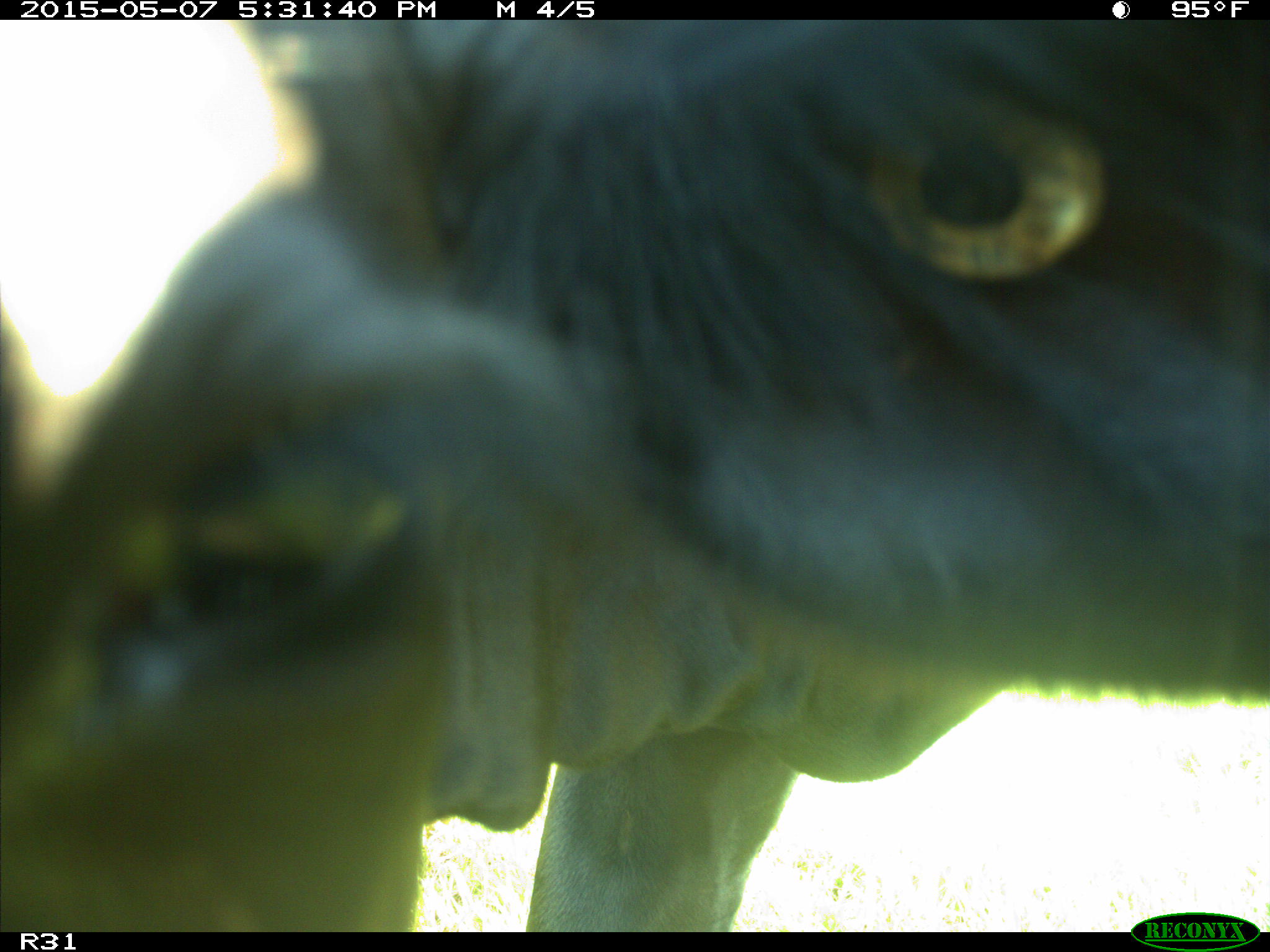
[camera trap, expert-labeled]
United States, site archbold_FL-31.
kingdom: Animalia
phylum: Chordata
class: Mammalia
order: Artiodactyla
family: Bovidae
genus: Bos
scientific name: Bos taurus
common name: domestic cow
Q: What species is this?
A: Bos taurus (domestic cow).